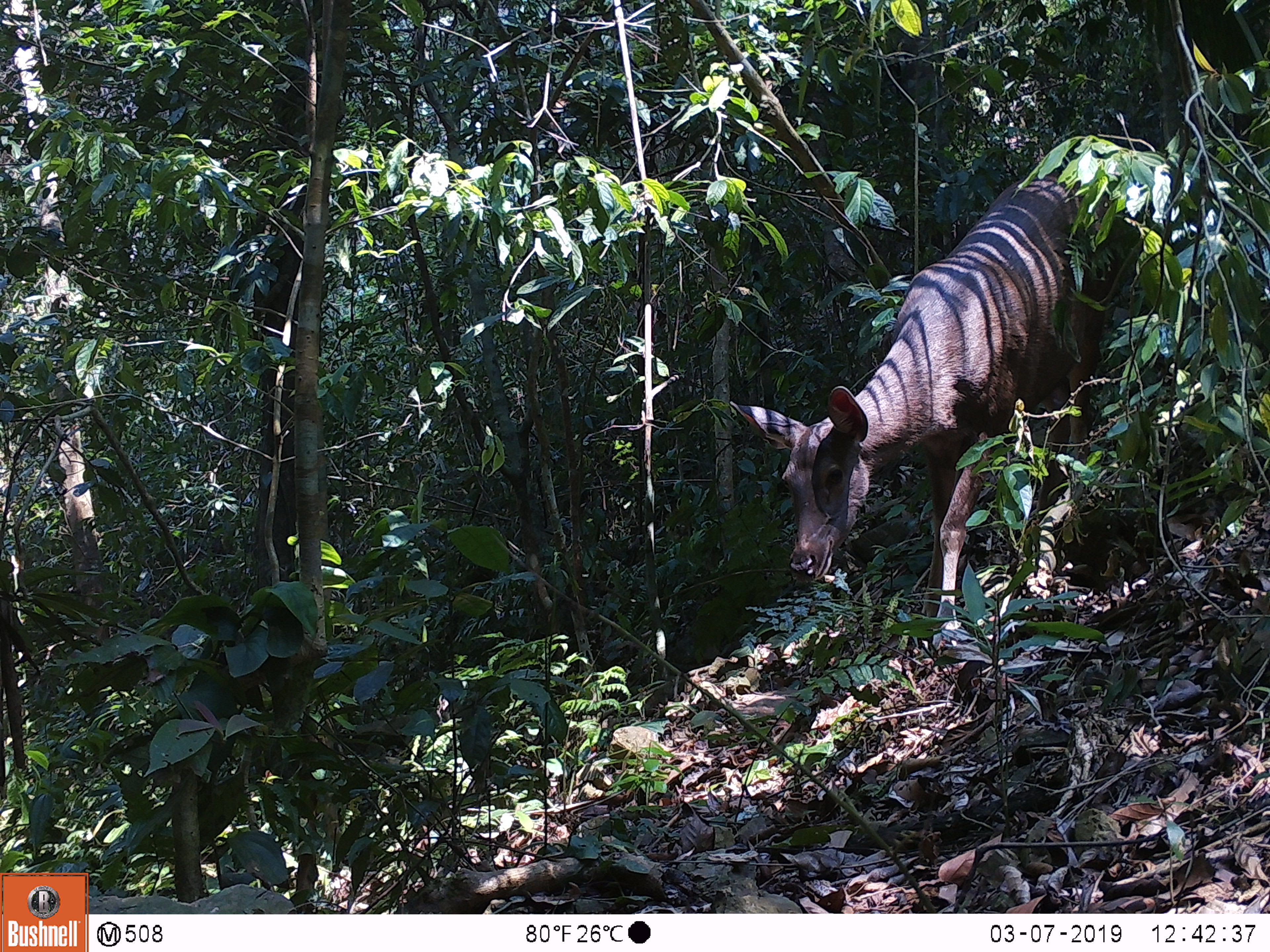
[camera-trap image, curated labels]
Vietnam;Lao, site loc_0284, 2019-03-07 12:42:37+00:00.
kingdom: Animalia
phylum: Chordata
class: Mammalia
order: Artiodactyla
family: Cervidae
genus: Rusa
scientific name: Rusa unicolor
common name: sambar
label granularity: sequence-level